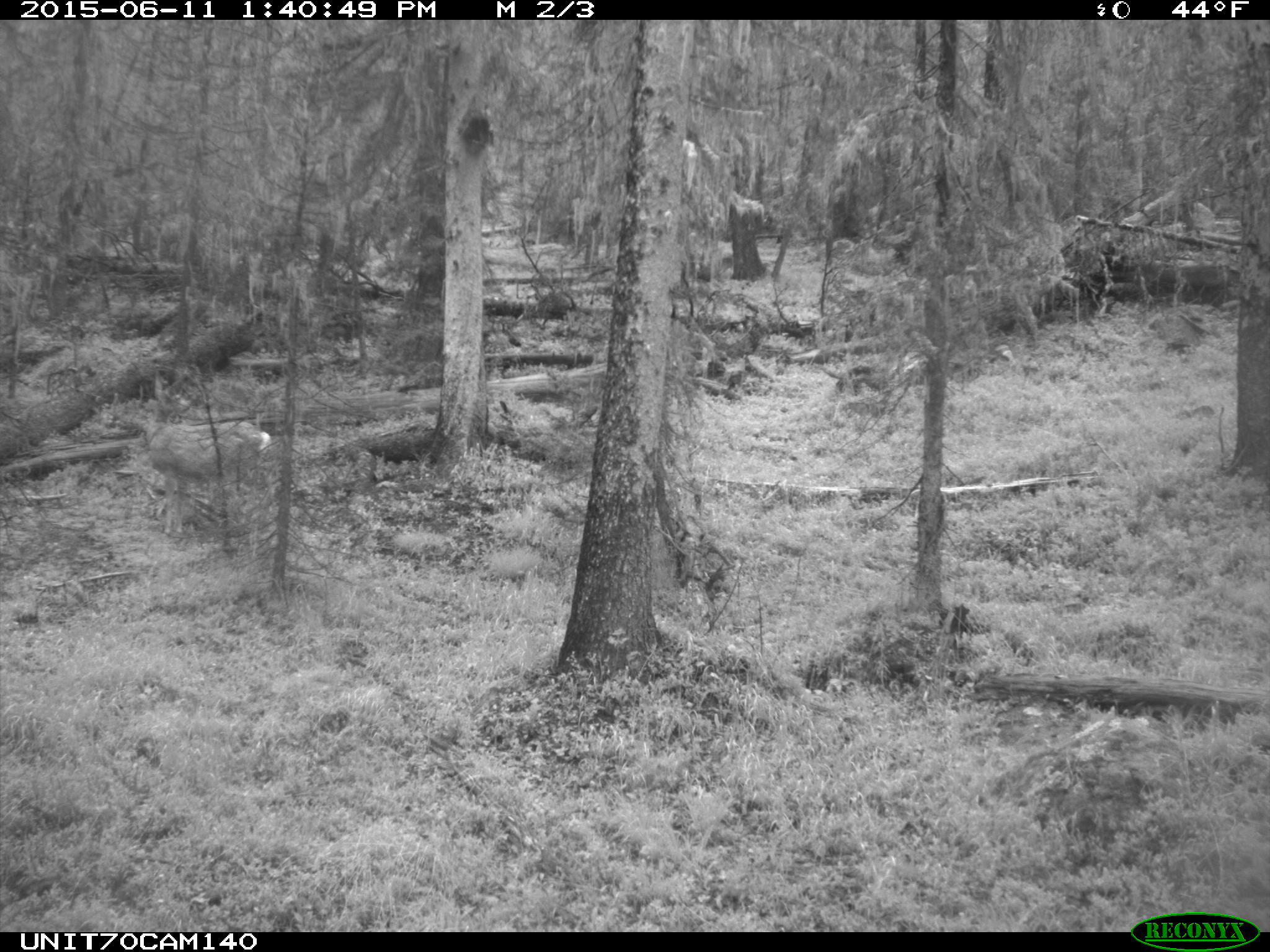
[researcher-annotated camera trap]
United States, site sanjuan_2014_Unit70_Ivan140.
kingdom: Animalia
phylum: Chordata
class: Mammalia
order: Artiodactyla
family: Cervidae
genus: Odocoileus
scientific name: Odocoileus hemionus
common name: mule deer